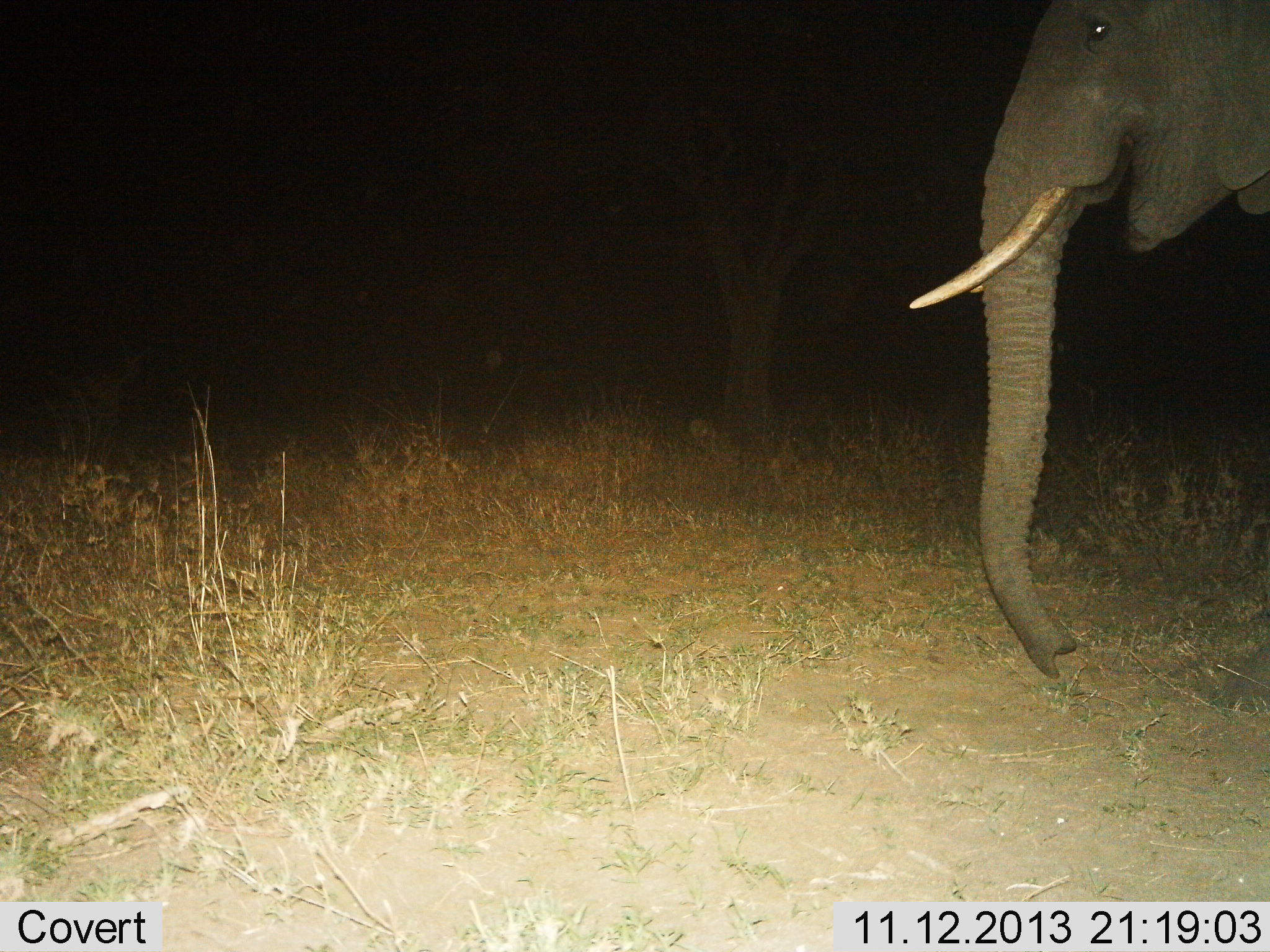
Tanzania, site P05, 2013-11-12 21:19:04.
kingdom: Animalia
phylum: Chordata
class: Mammalia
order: Proboscidea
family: Elephantidae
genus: Loxodonta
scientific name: Loxodonta africana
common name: african bush elephant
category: elephant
Elephant (african bush elephant) (Loxodonta africana), count 1. Behavior (volunteer vote fractions): standing 60%, resting 0%, moving 40%, interacting 0%. Young present (vote fraction): 0%. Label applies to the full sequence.